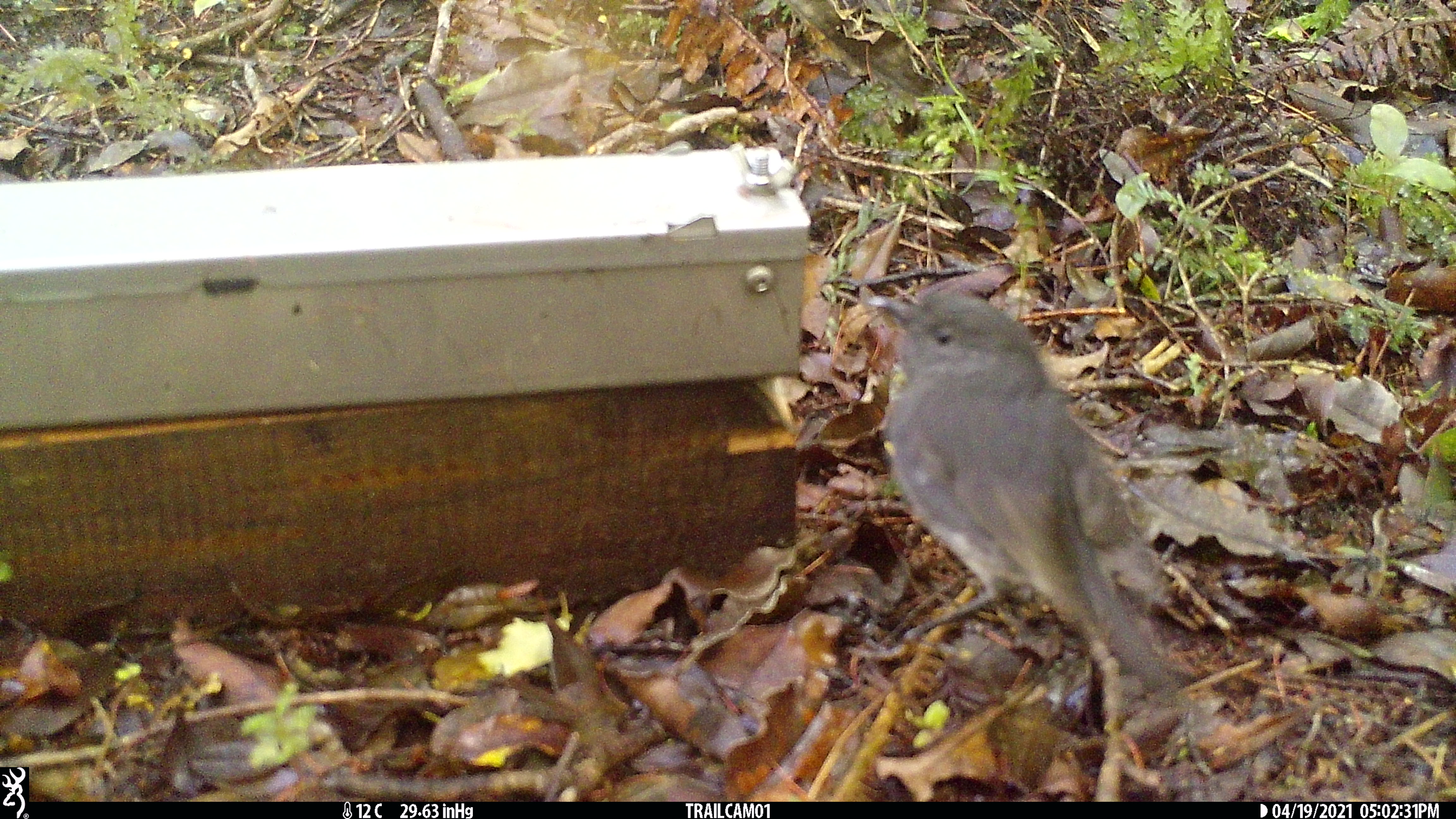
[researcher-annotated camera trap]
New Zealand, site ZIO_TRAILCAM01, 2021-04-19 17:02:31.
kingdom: Animalia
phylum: Chordata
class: Aves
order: Passeriformes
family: Petroicidae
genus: Petroica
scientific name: Petroica australis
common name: new zealand robin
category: robin